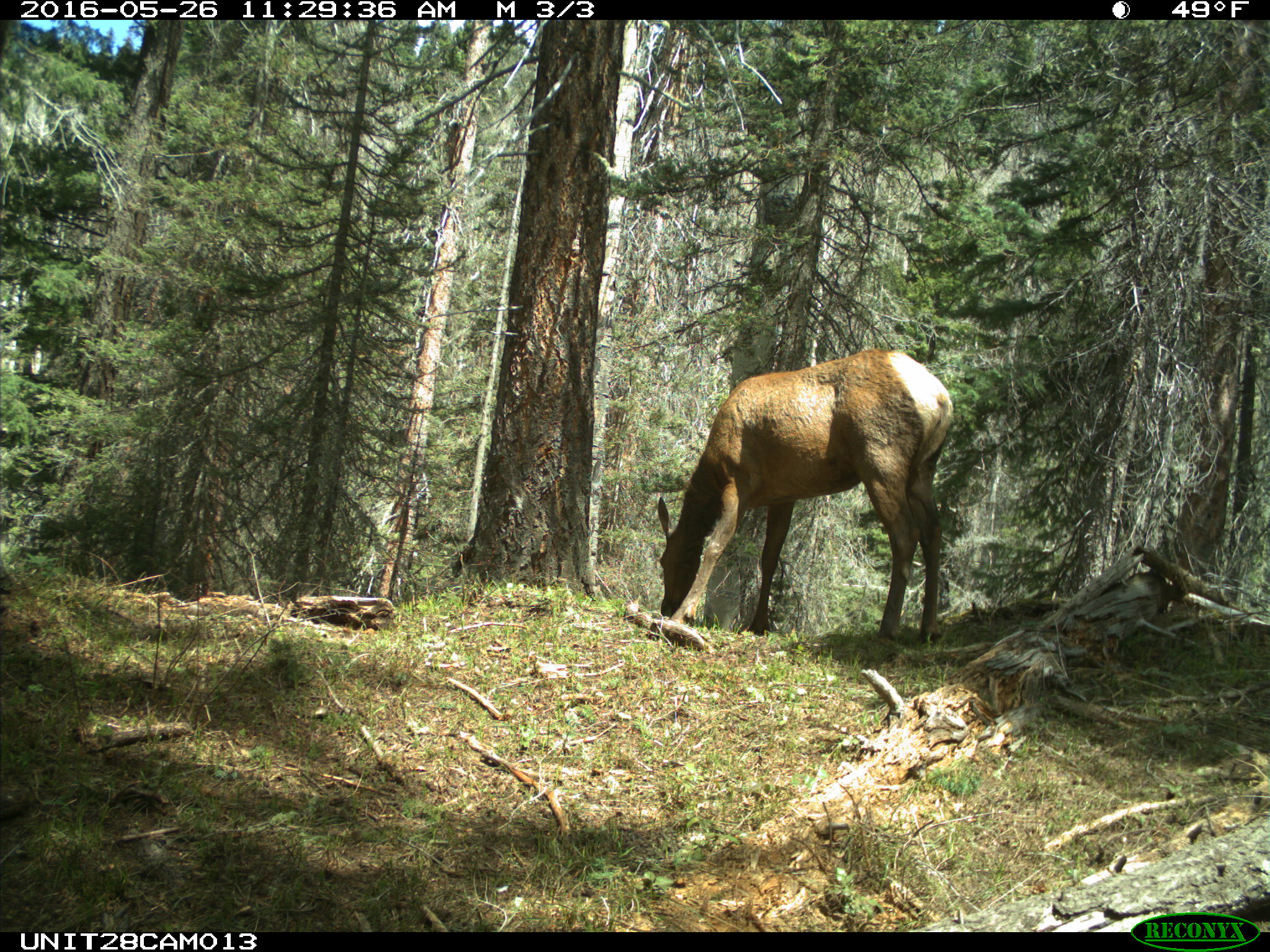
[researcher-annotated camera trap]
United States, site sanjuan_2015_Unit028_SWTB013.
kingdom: Animalia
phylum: Chordata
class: Mammalia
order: Artiodactyla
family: Cervidae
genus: Cervus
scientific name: Cervus elaphus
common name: red deer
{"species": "Cervus elaphus (red deer)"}